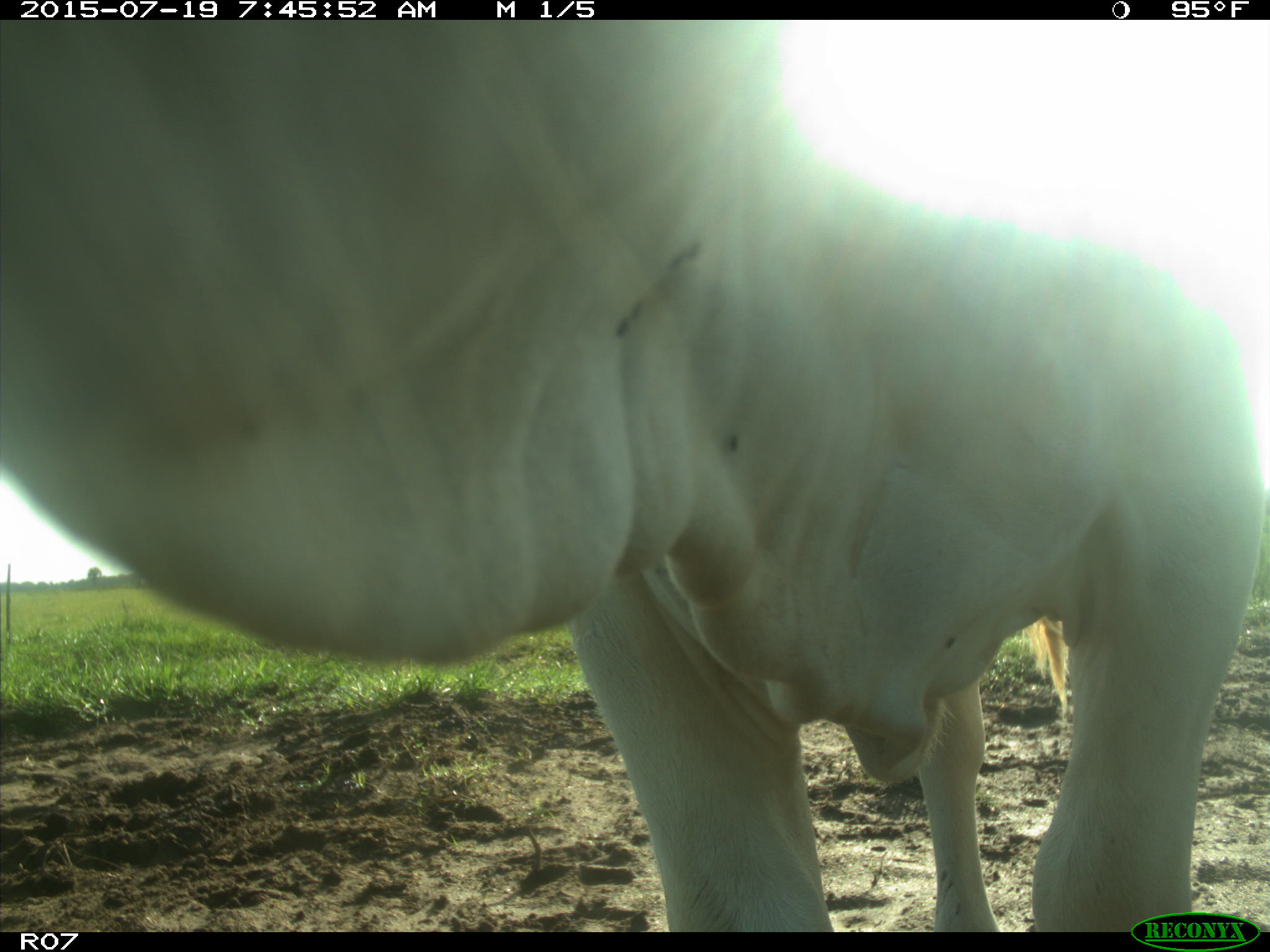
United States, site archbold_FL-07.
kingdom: Animalia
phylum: Chordata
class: Mammalia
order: Artiodactyla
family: Bovidae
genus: Bos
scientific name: Bos taurus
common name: domestic cow